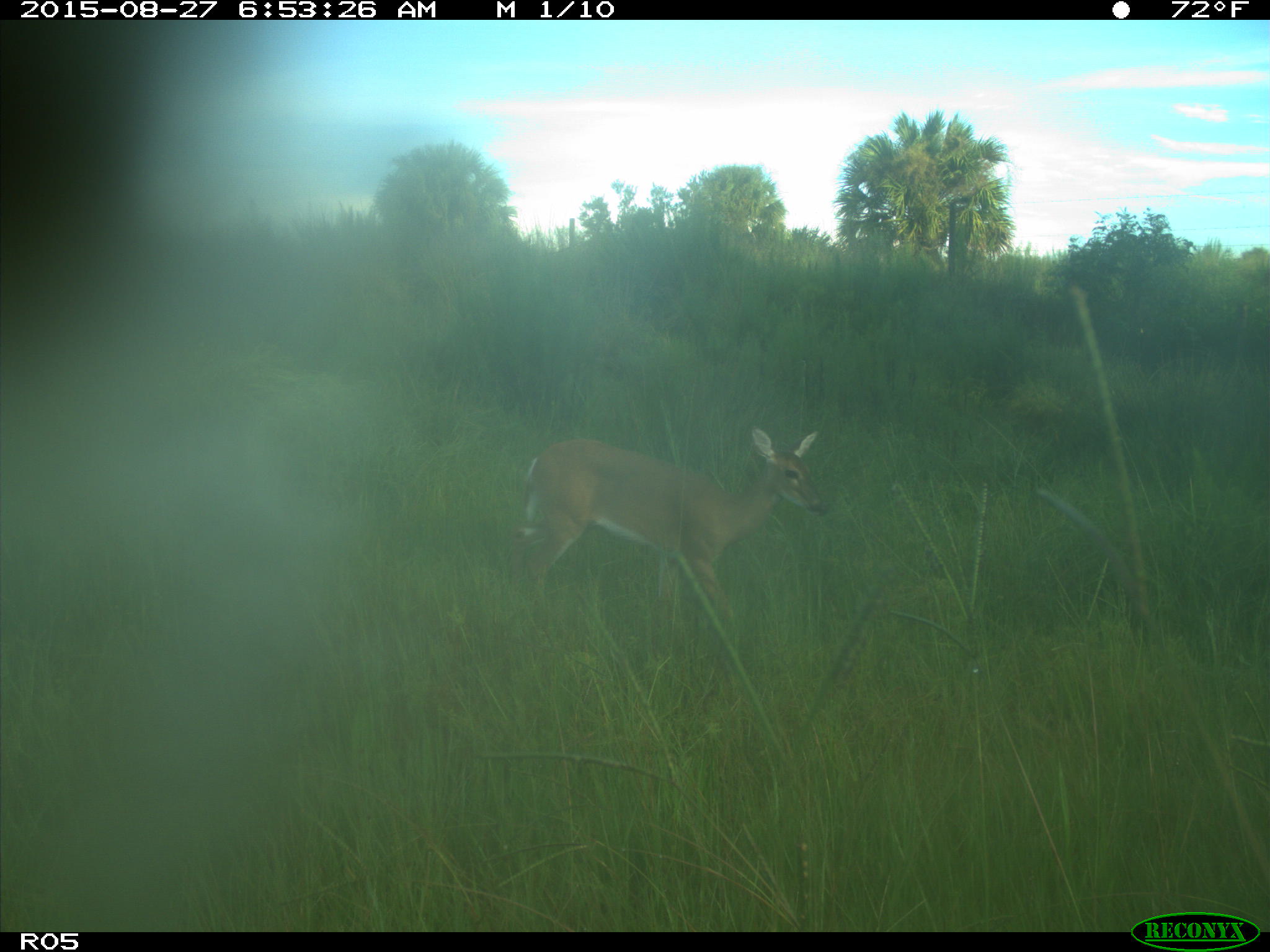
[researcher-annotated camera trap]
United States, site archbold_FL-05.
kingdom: Animalia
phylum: Chordata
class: Mammalia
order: Artiodactyla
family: Cervidae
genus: Odocoileus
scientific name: Odocoileus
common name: deer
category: unidentified deer